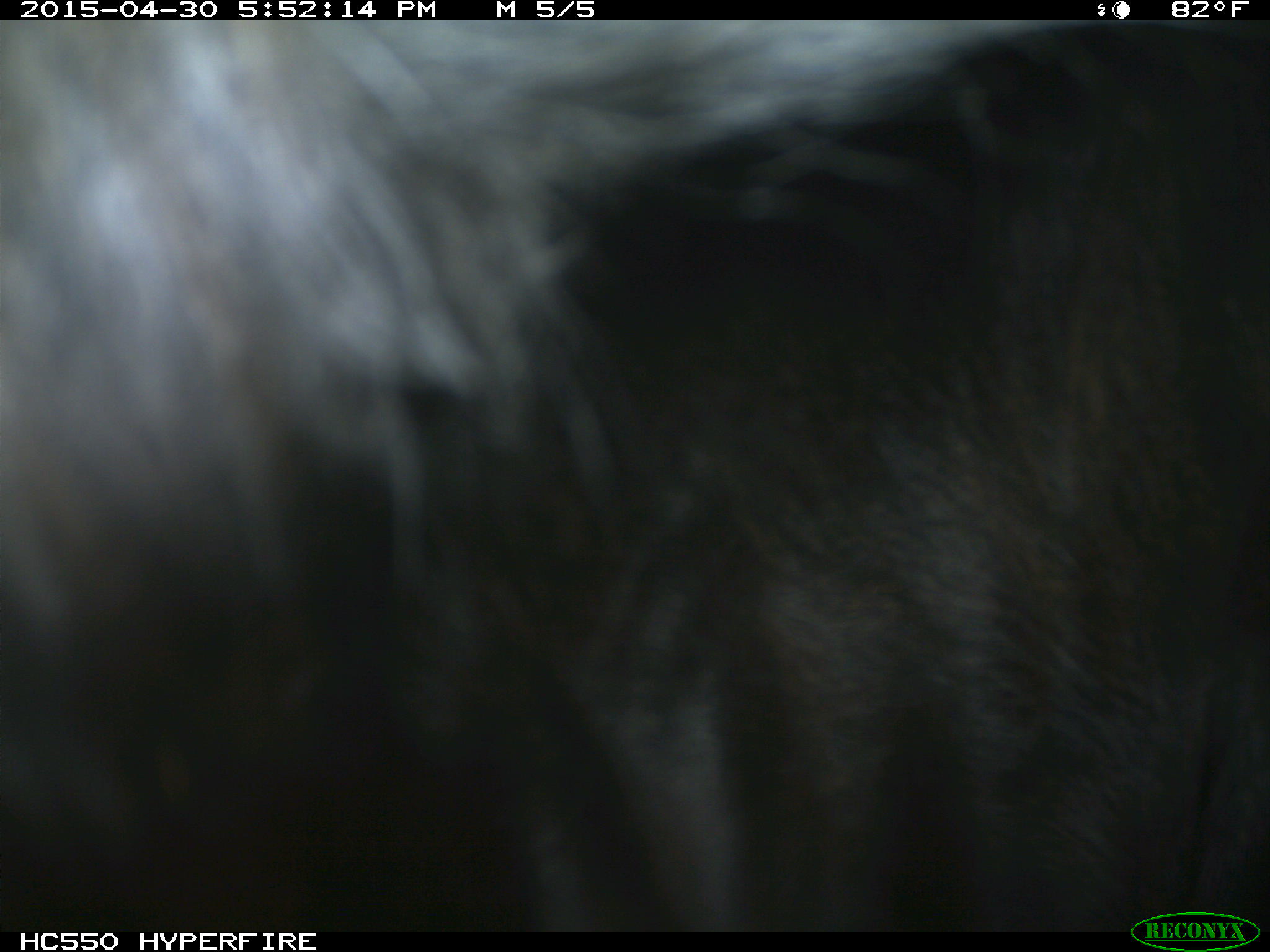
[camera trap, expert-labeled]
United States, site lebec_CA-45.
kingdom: Animalia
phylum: Chordata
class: Mammalia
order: Artiodactyla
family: Bovidae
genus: Bos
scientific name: Bos taurus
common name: domestic cow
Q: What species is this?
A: Bos taurus (domestic cow).